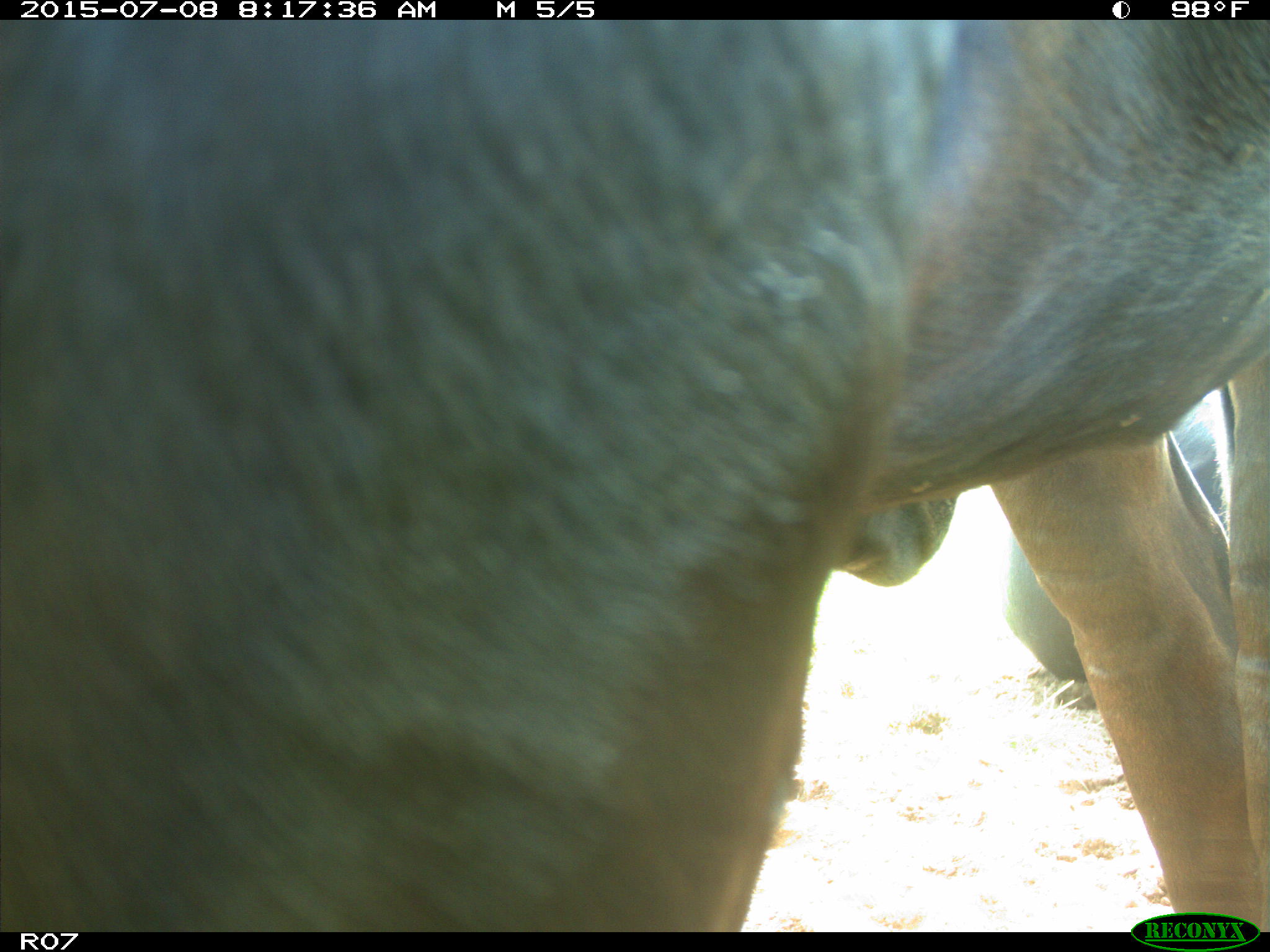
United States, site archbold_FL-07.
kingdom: Animalia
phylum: Chordata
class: Mammalia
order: Artiodactyla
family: Bovidae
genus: Bos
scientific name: Bos taurus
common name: domestic cow